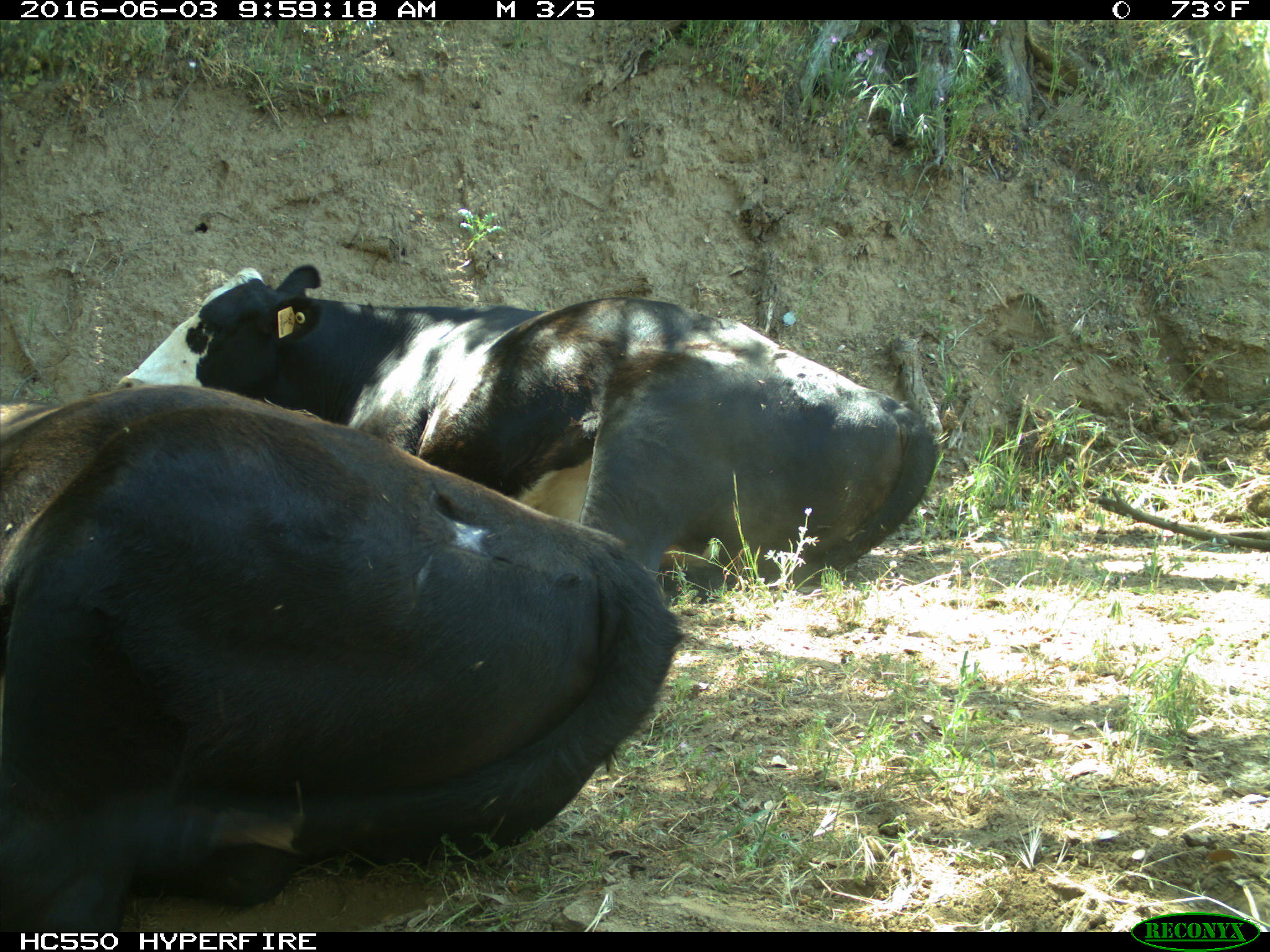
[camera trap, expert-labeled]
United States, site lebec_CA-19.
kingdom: Animalia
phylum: Chordata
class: Mammalia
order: Artiodactyla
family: Bovidae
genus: Bos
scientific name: Bos taurus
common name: domestic cow